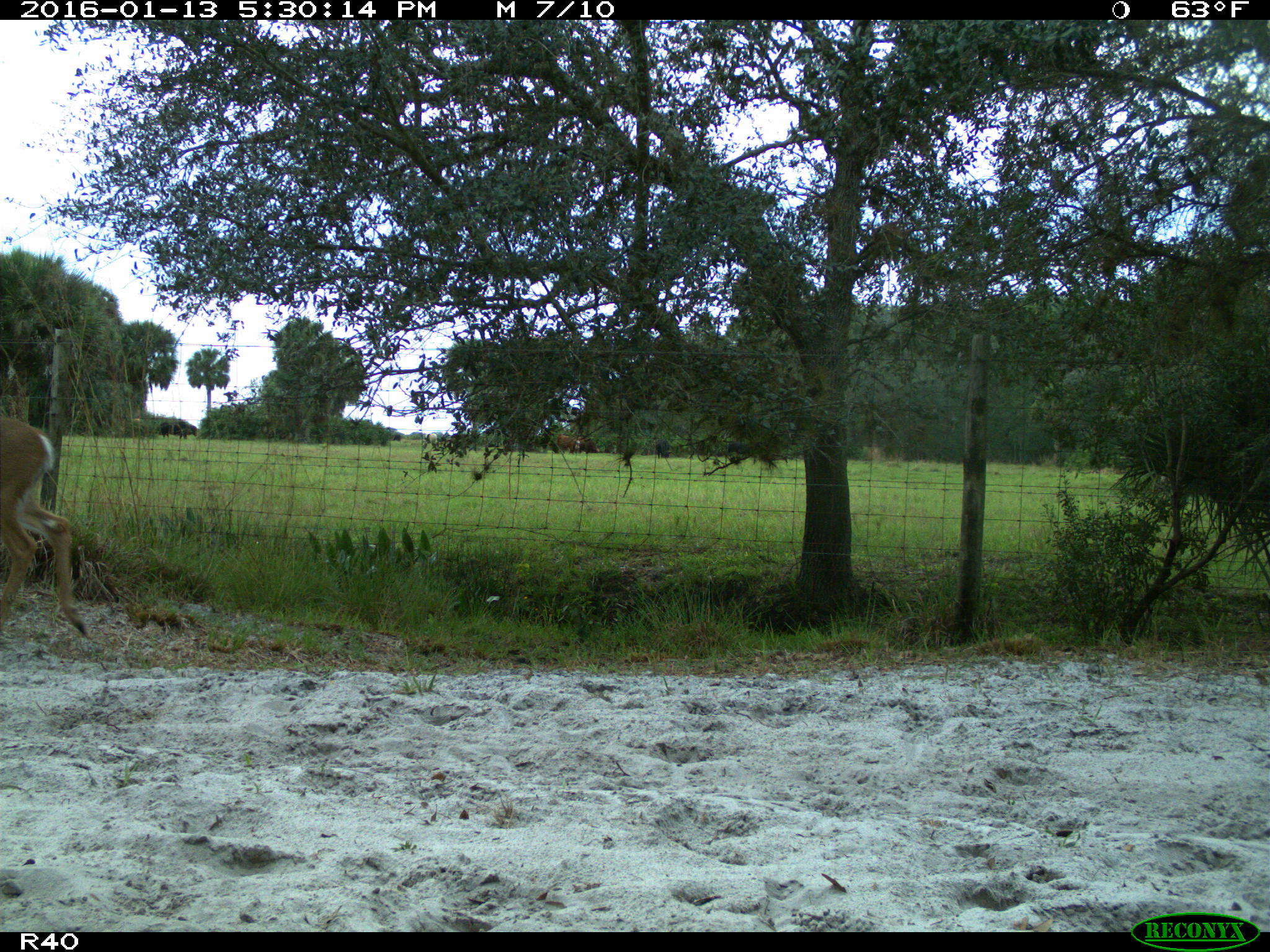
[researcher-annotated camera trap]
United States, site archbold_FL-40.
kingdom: Animalia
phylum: Chordata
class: Mammalia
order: Artiodactyla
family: Cervidae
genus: Odocoileus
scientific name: Odocoileus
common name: deer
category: unidentified deer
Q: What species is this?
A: Unidentified deer (deer) (Odocoileus).